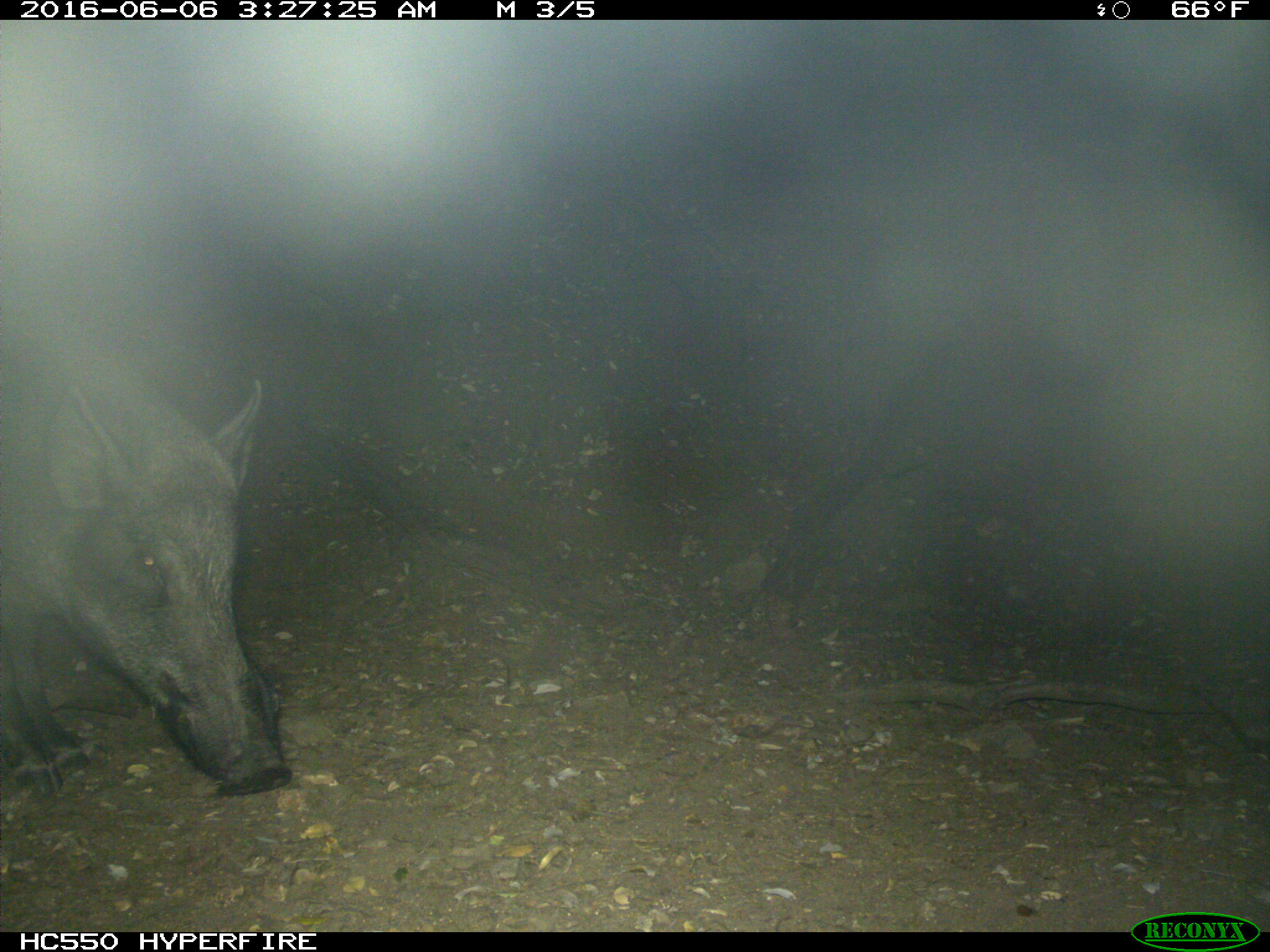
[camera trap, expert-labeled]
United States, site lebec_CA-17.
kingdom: Animalia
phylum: Chordata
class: Mammalia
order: Artiodactyla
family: Suidae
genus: Sus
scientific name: Sus scrofa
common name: wild boar